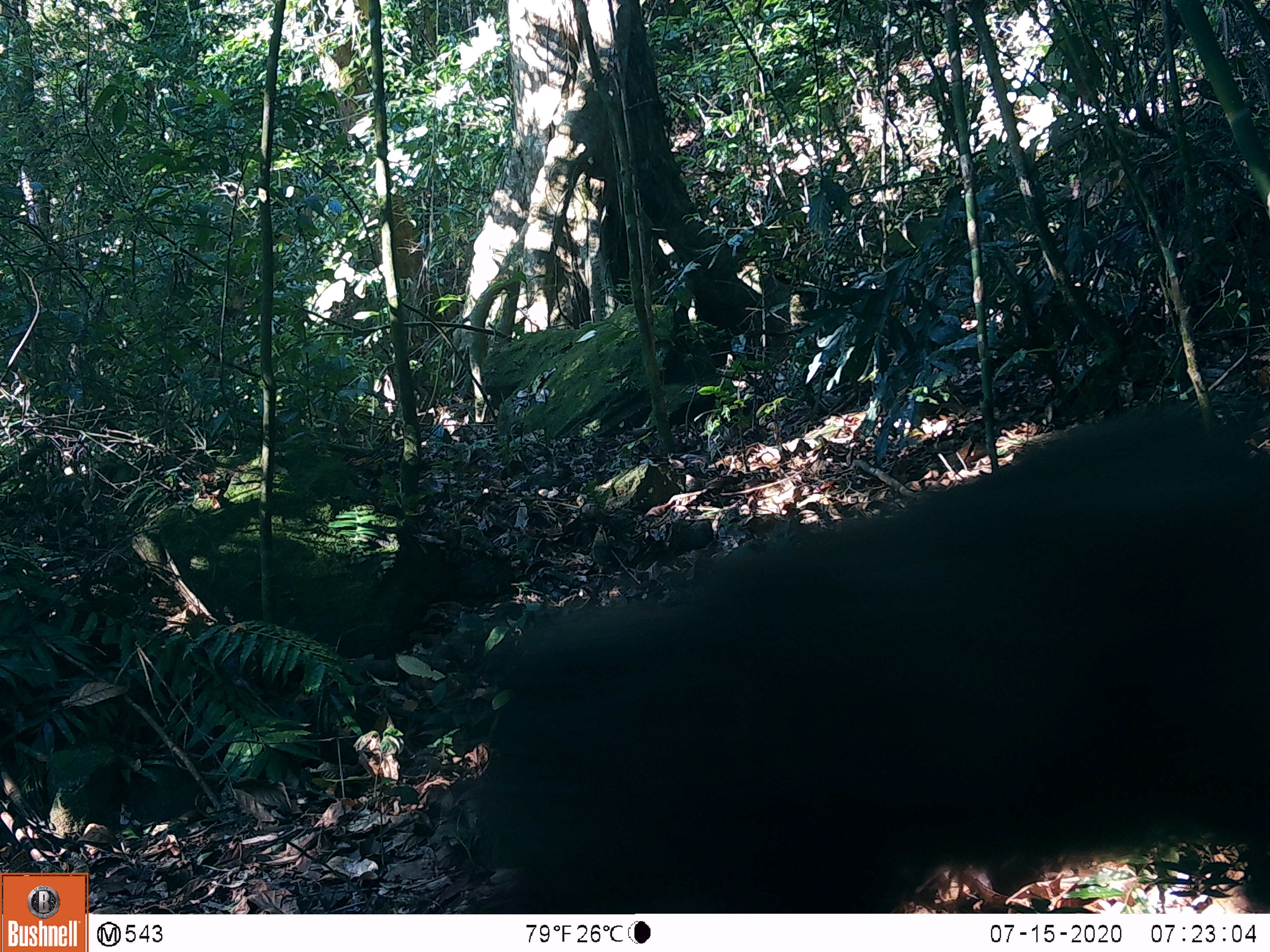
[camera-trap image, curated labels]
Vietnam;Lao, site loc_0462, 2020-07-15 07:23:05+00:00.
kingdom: Animalia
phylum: Chordata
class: Mammalia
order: Primates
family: Cercopithecidae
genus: Macaca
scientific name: Macaca arctoides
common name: stump-tailed macaque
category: stump tailed macaque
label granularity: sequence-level